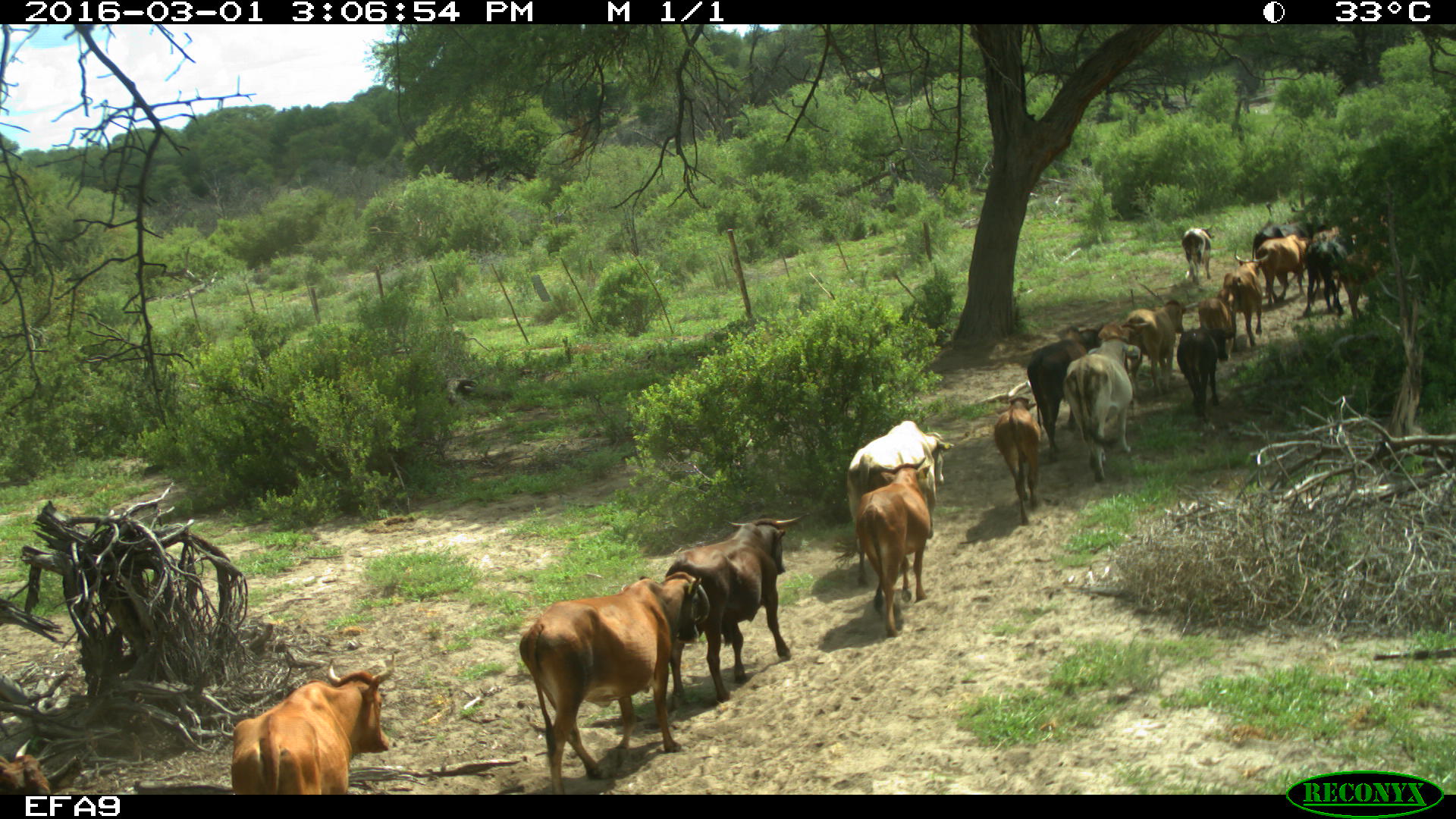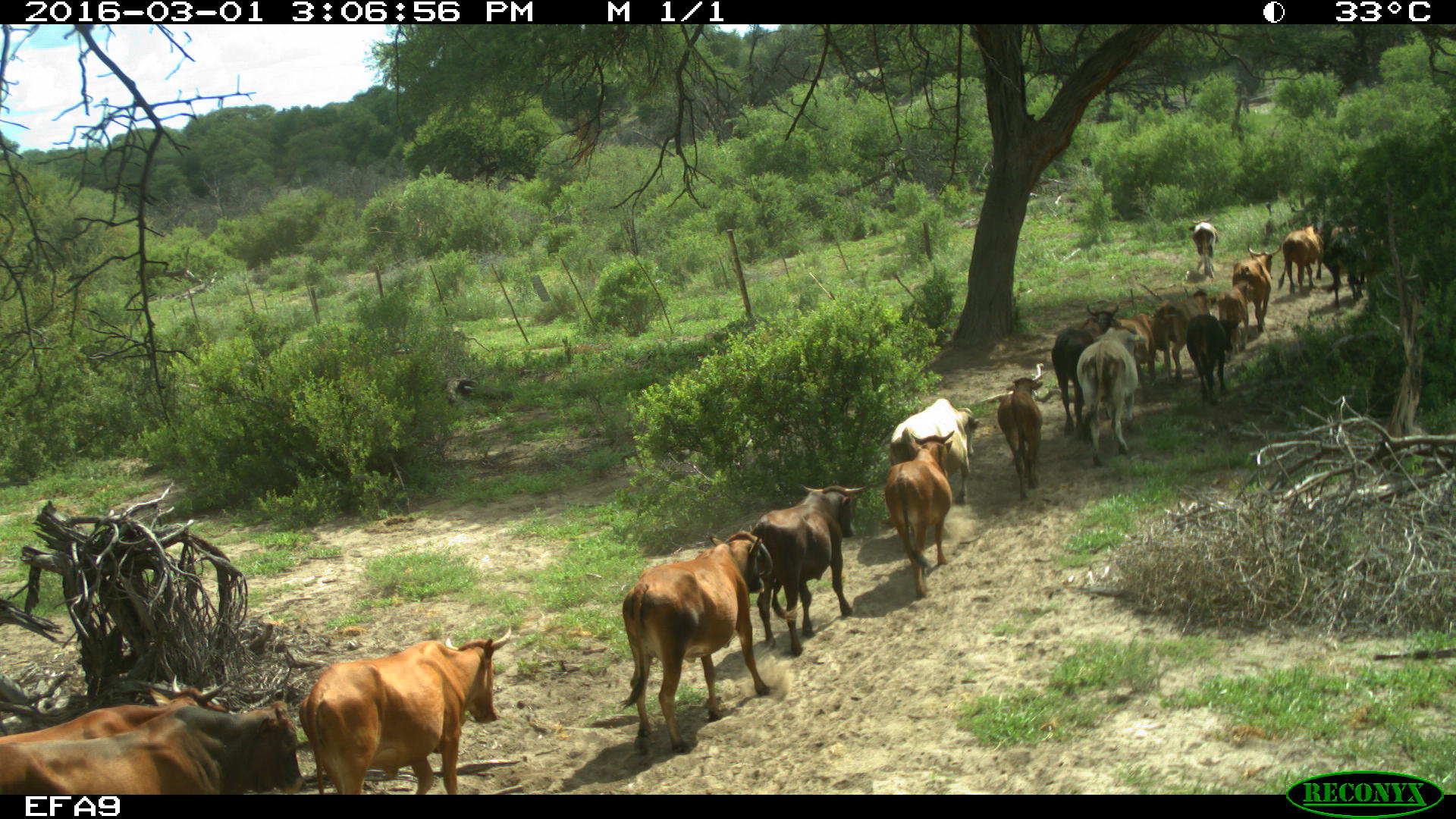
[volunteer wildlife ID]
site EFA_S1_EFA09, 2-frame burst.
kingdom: Animalia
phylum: Chordata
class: Mammalia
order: Artiodactyla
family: Bovidae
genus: Bos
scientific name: Bos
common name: cattle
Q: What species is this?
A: Cattle (Bos).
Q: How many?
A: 11-50.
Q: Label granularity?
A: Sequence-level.